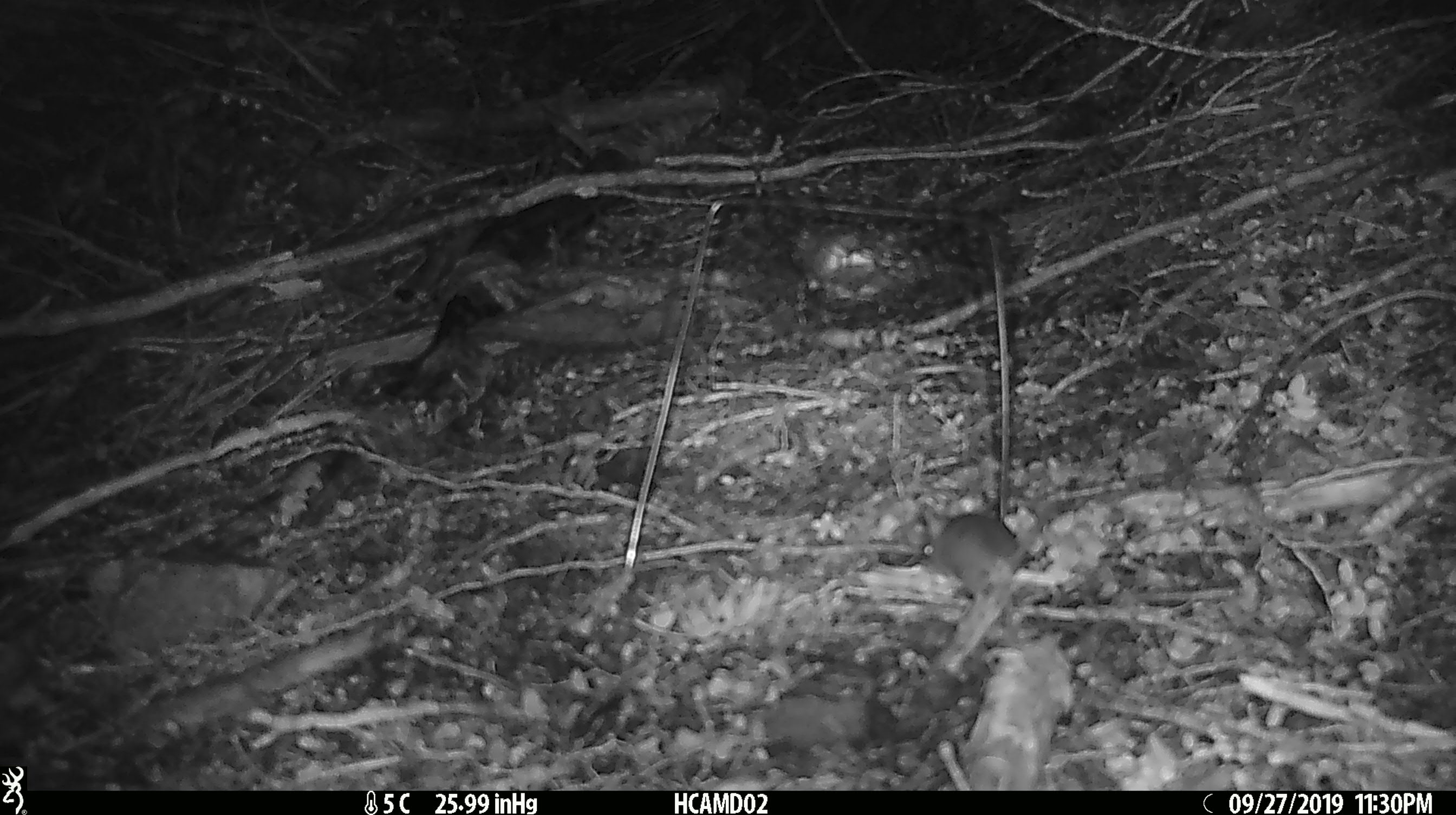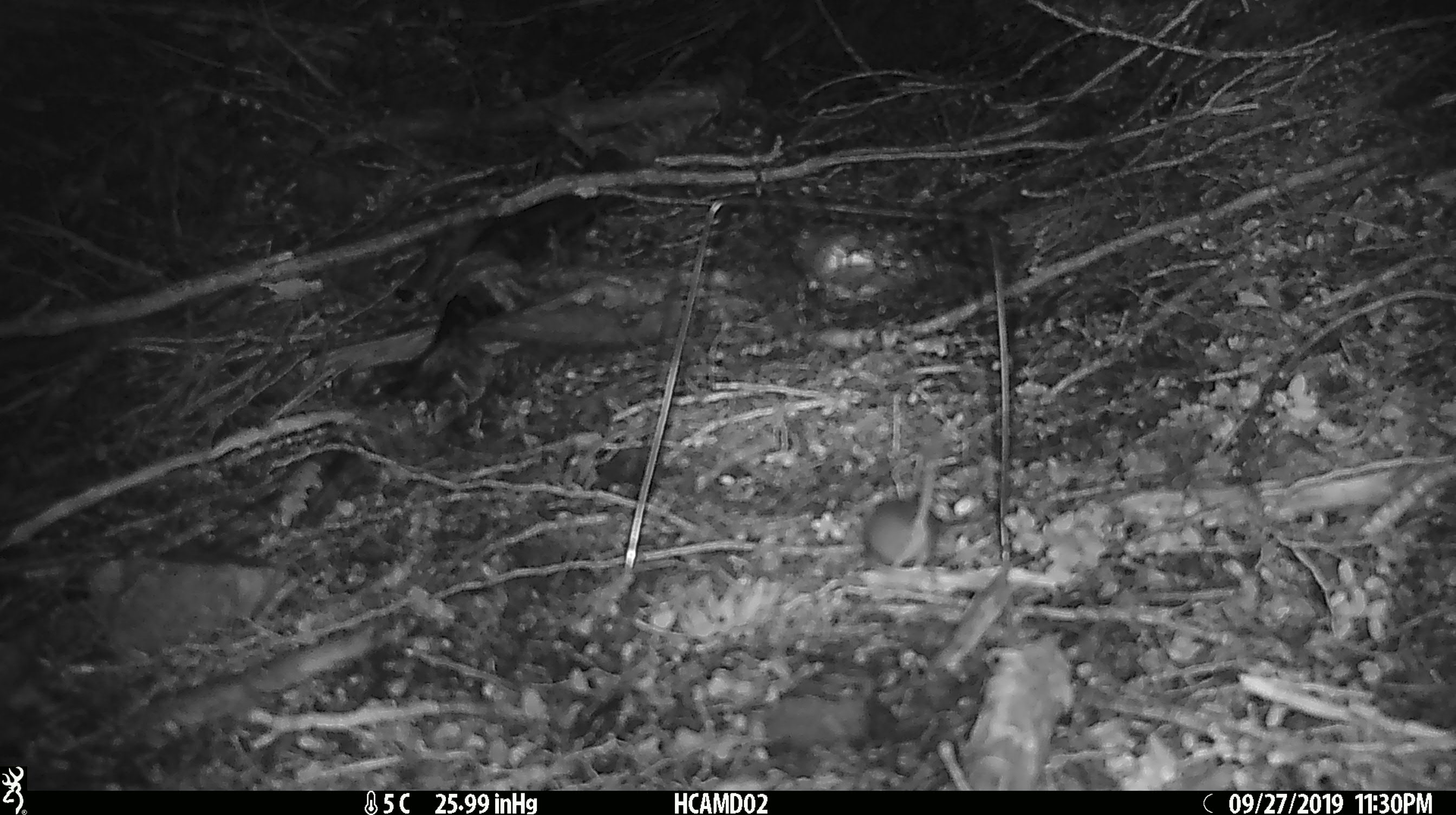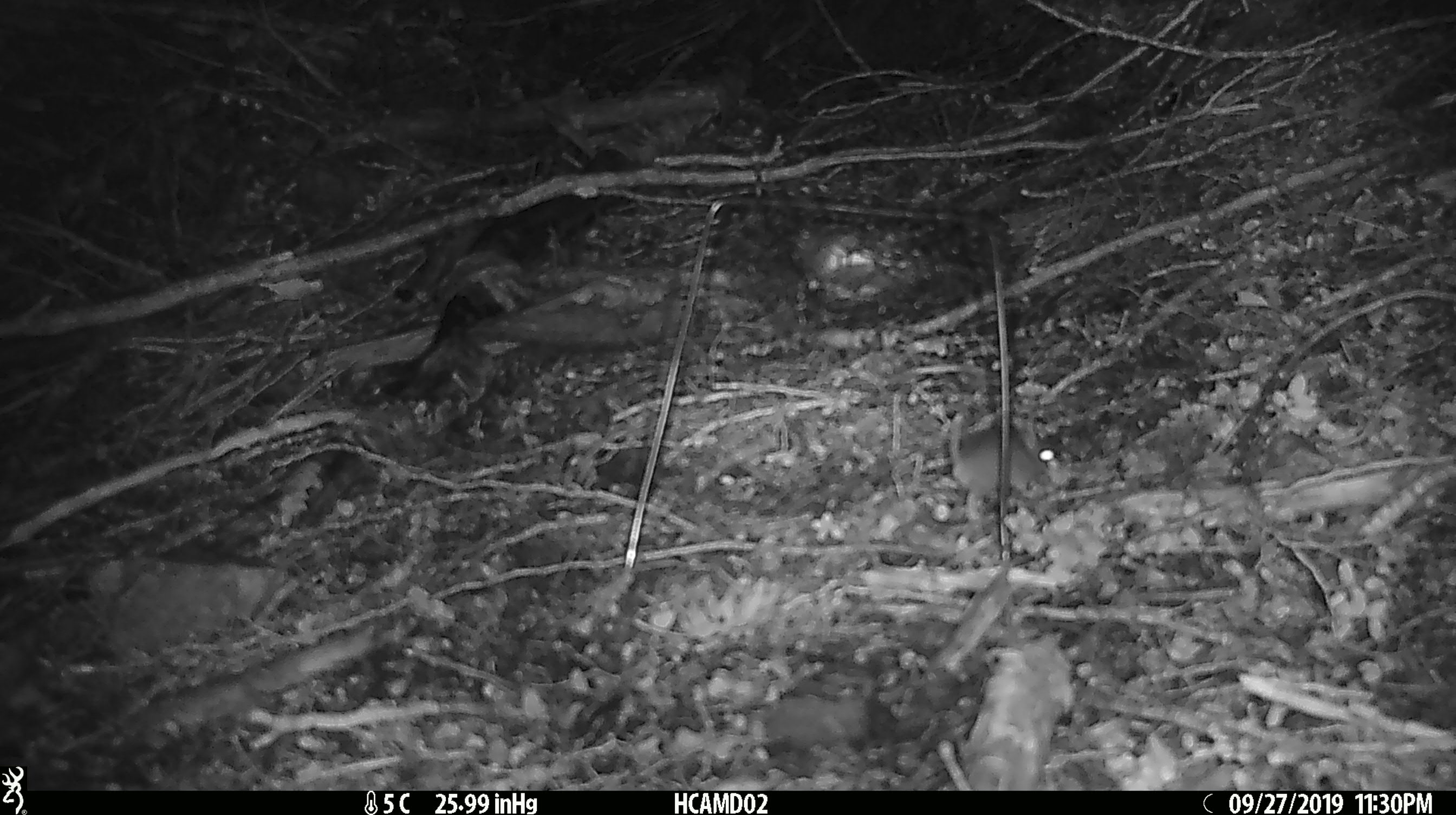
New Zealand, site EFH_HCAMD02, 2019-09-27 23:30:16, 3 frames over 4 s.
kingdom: Animalia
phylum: Chordata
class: Mammalia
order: Rodentia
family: Muridae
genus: Mus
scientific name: Mus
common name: mouse